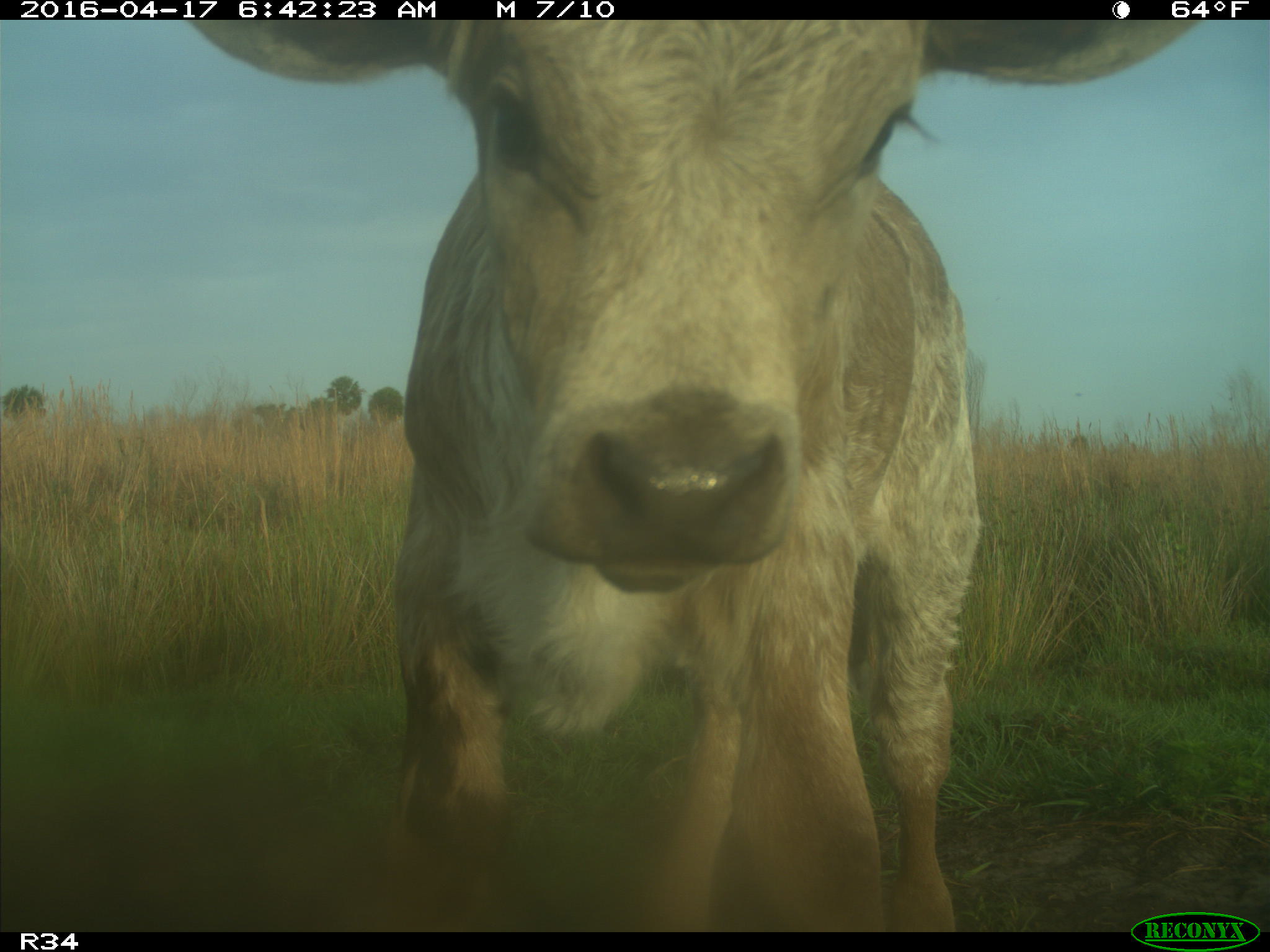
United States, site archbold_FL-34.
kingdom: Animalia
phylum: Chordata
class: Mammalia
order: Artiodactyla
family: Bovidae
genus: Bos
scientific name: Bos taurus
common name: domestic cow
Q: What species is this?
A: Bos taurus (domestic cow).